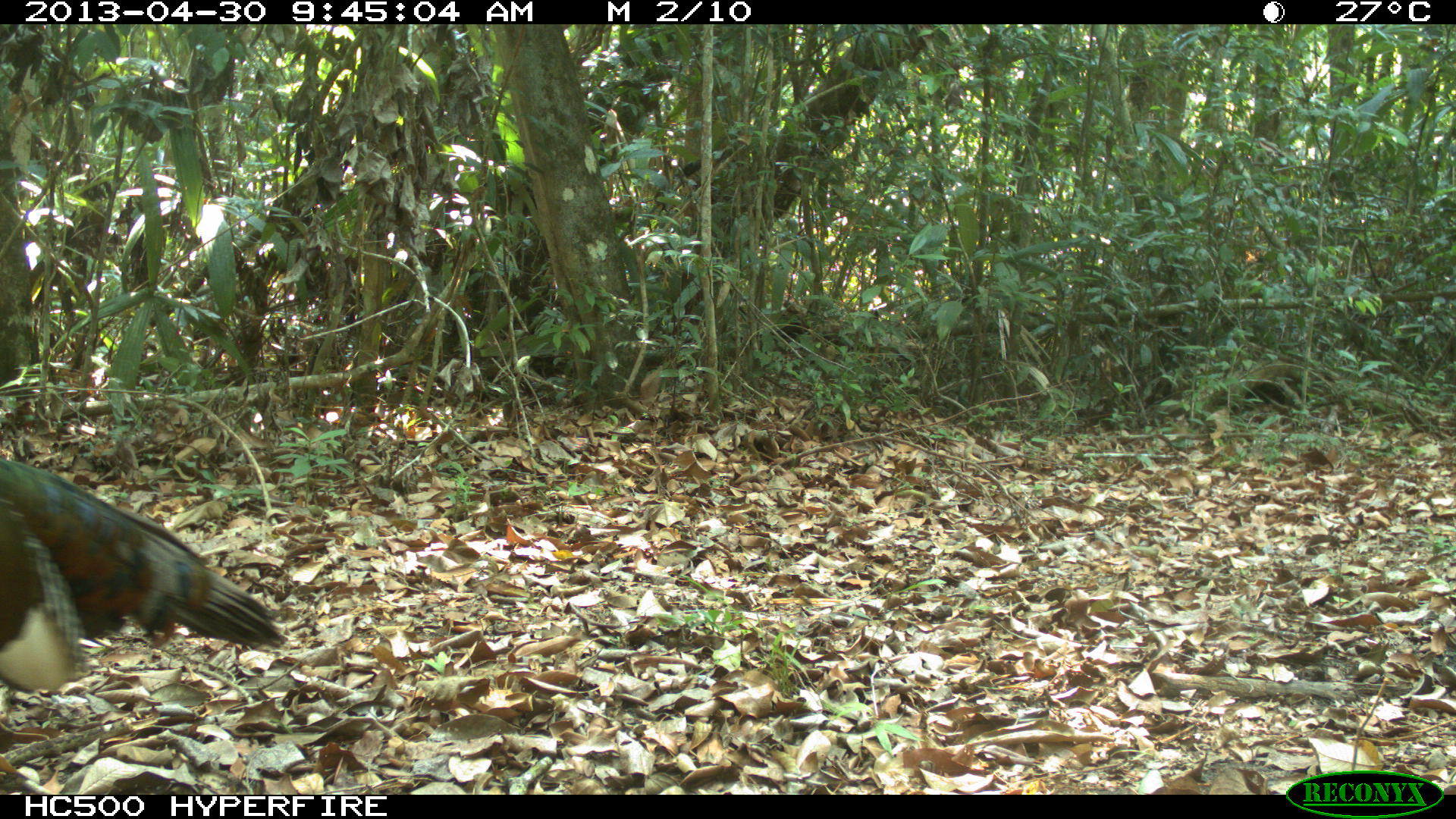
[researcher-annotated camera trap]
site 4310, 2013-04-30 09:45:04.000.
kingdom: Animalia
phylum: Chordata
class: Aves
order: Galliformes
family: Phasianidae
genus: Meleagris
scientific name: Meleagris ocellata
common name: ocellated turkey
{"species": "Meleagris ocellata (ocellated turkey)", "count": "2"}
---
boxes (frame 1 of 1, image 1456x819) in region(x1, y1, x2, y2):
meleagris ocellata: region(0, 456, 287, 691)